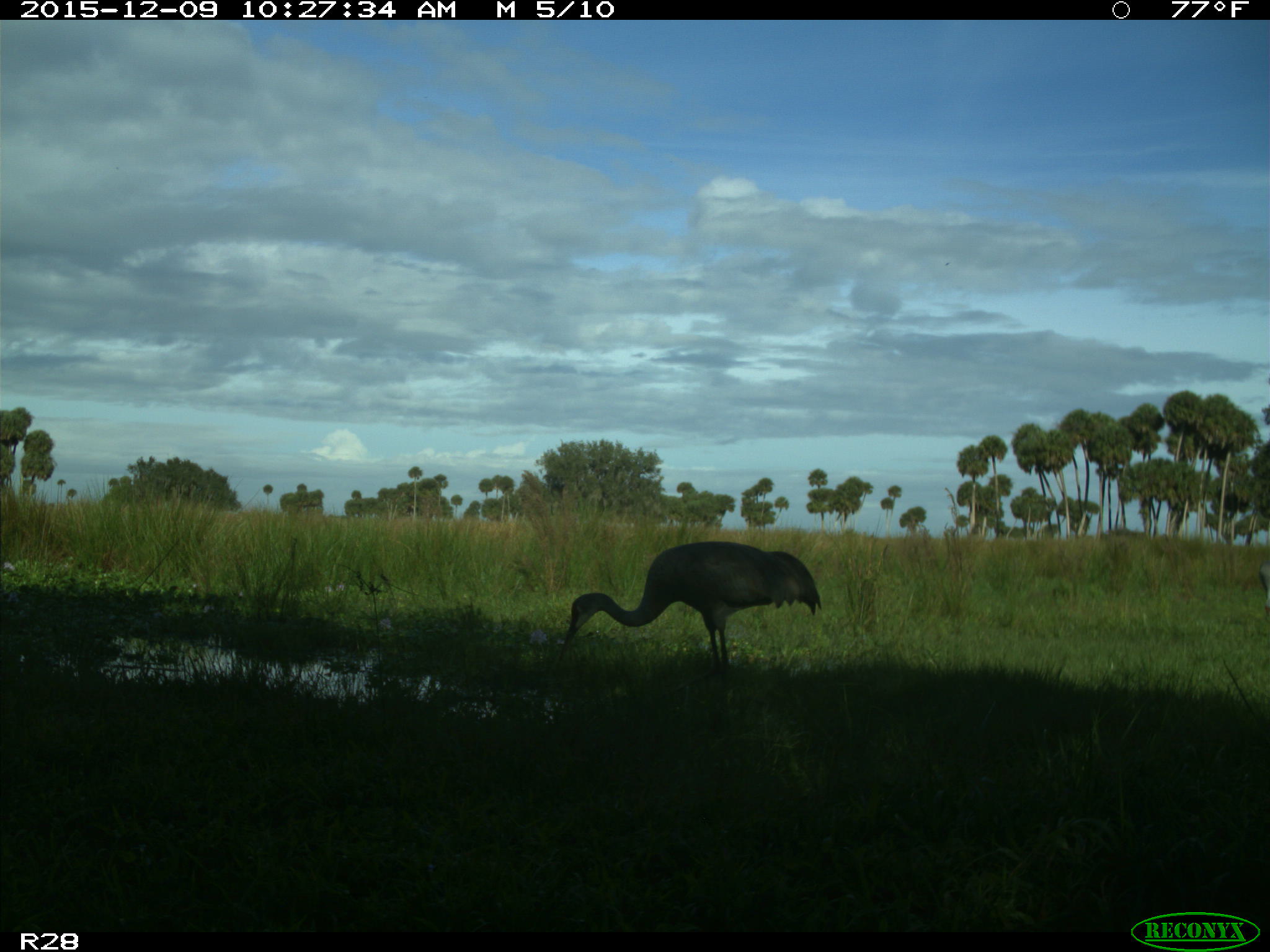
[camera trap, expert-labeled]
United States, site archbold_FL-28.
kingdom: Animalia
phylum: Chordata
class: Aves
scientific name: Aves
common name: birds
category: unidentified bird